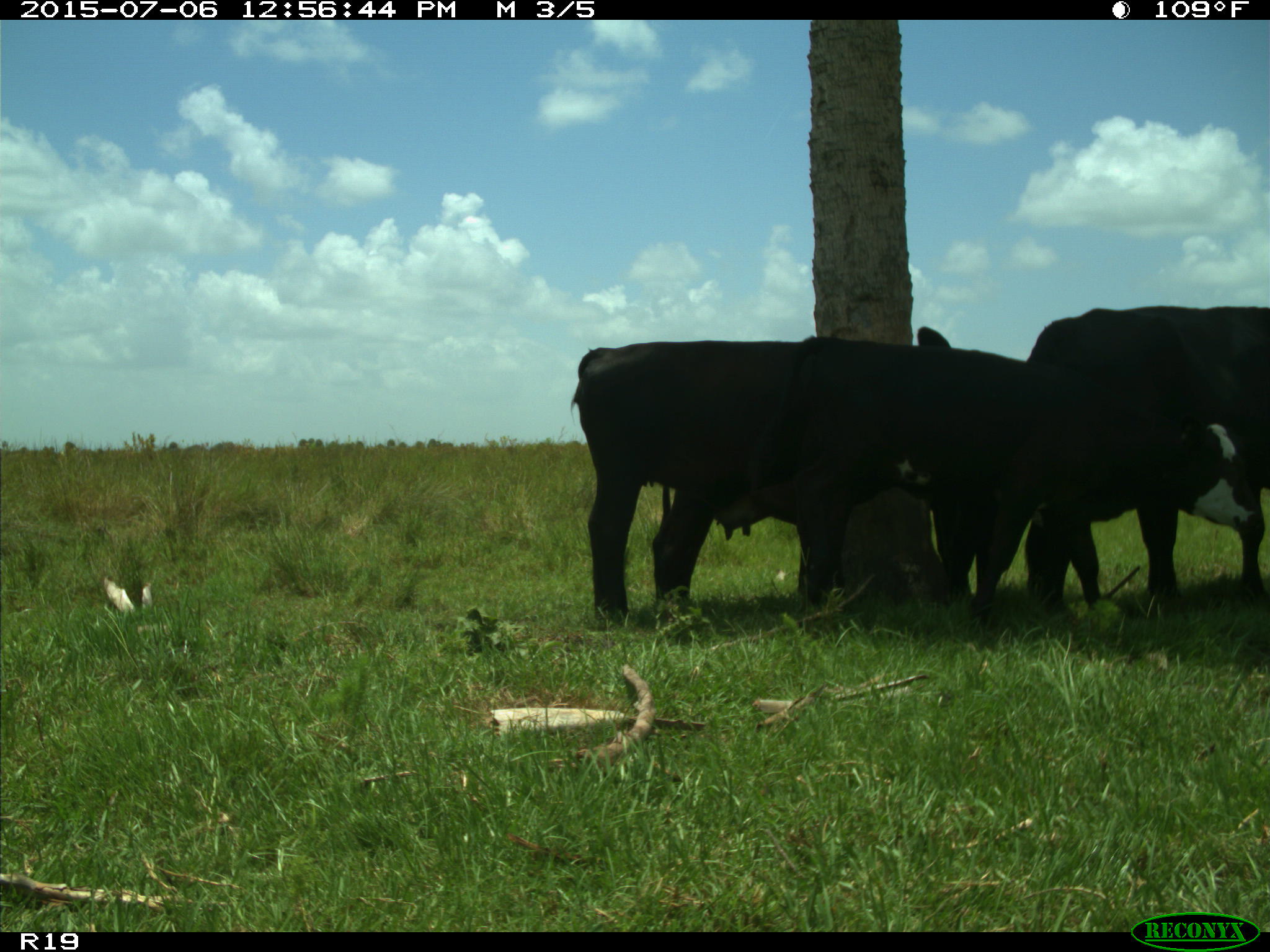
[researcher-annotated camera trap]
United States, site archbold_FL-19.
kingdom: Animalia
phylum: Chordata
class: Mammalia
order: Artiodactyla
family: Bovidae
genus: Bos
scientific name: Bos taurus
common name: domestic cow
Bos taurus (domestic cow).